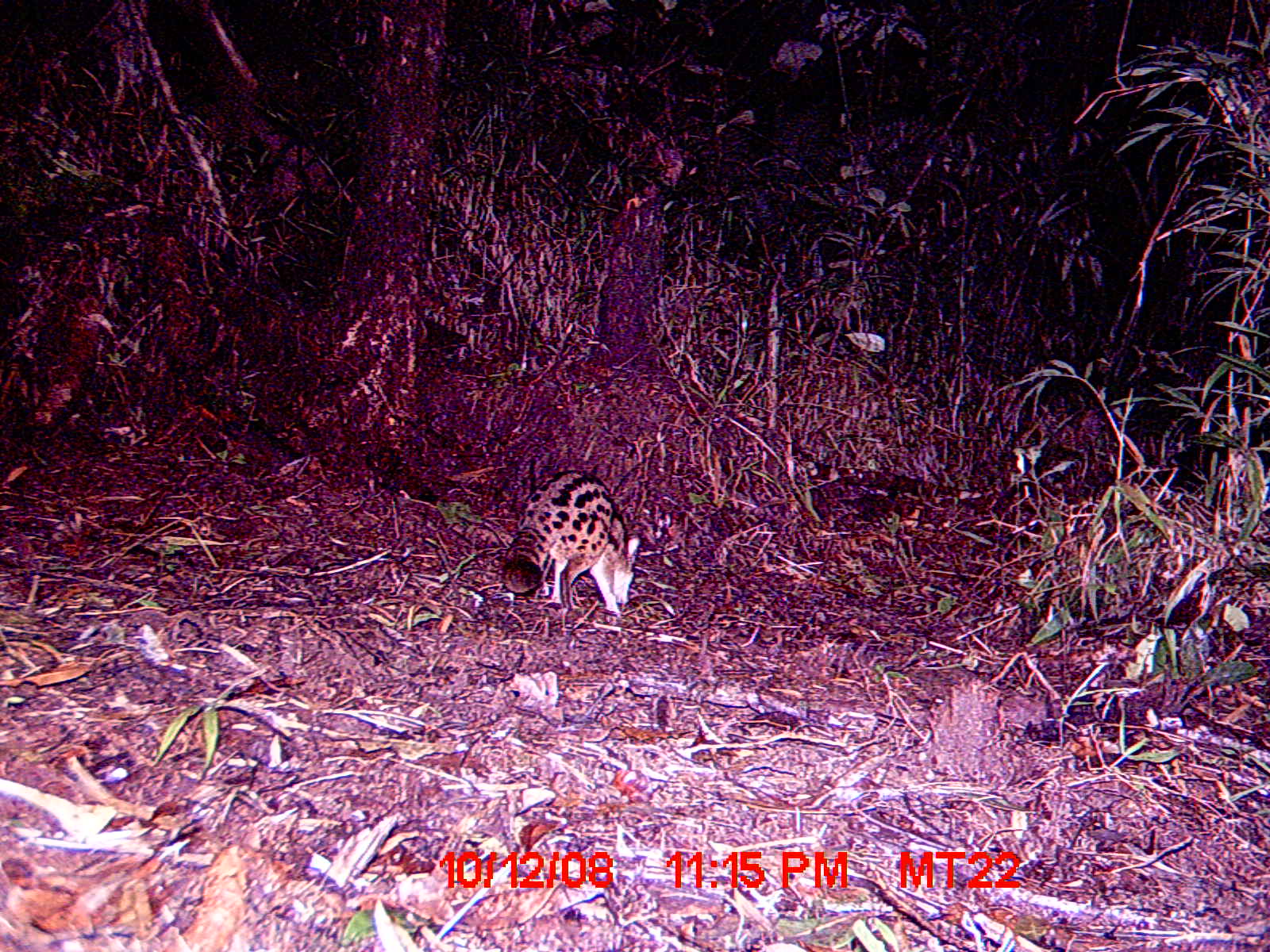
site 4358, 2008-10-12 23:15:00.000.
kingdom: Animalia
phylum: Chordata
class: Mammalia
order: Carnivora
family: Eupleridae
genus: Fossa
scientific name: Fossa fossana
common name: fanaloka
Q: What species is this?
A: Fossa fossana (fanaloka).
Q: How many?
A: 1.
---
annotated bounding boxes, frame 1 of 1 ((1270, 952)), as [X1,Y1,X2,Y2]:
fossa fossana: [500,468,641,617]